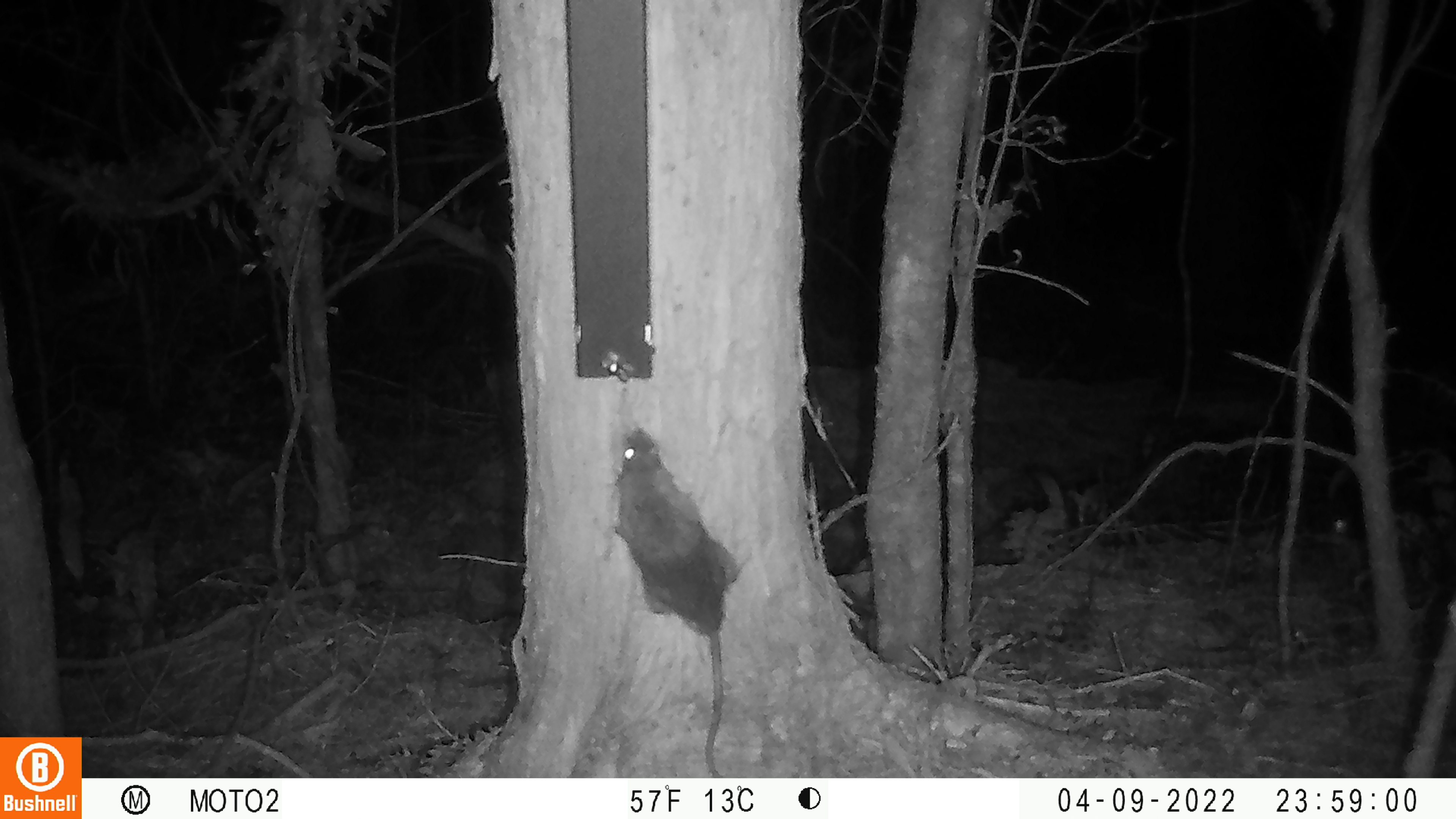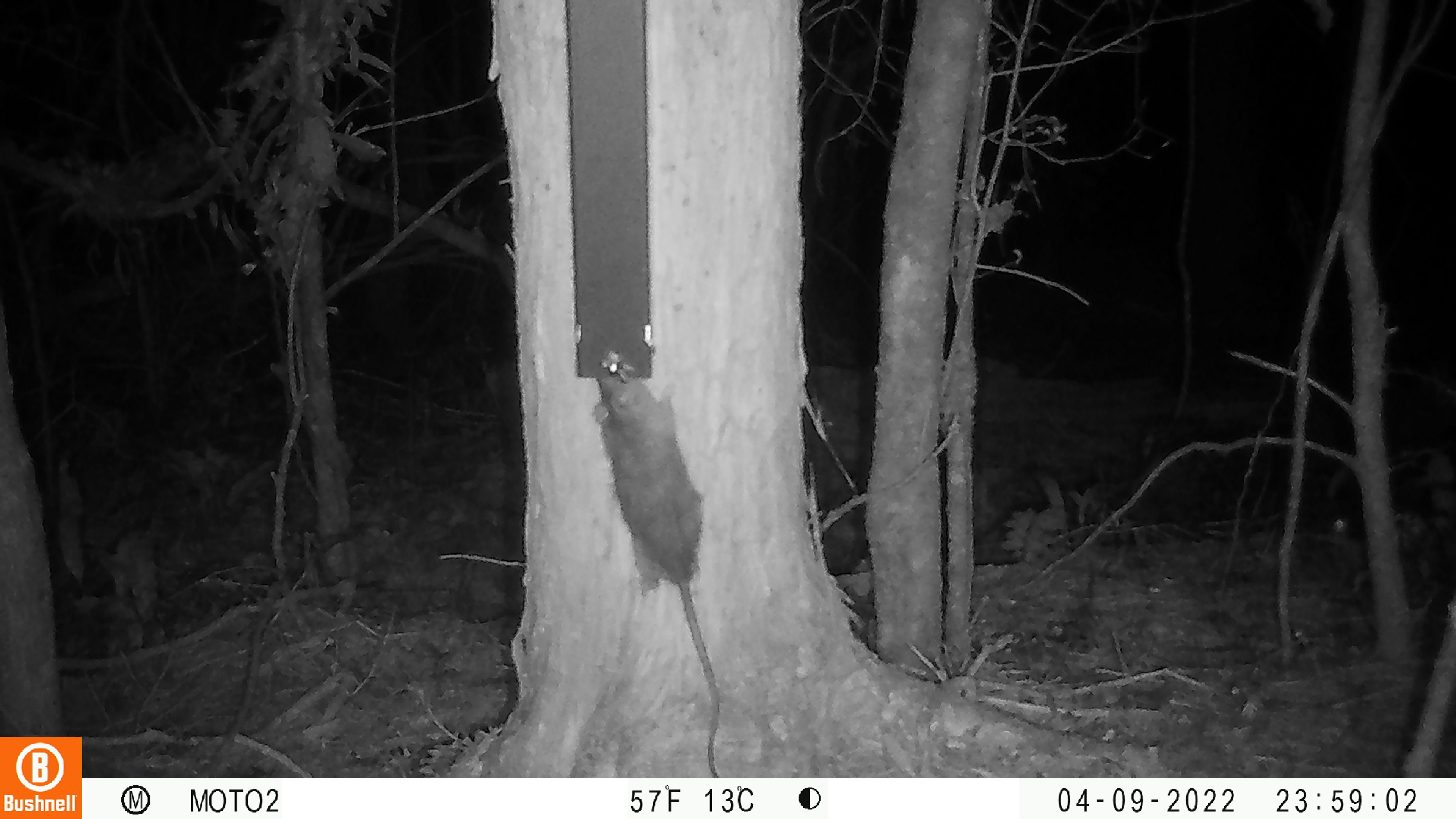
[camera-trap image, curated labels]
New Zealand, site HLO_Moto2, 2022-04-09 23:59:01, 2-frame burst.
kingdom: Animalia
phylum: Chordata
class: Mammalia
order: Rodentia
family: Muridae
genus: Rattus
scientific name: Rattus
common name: rat